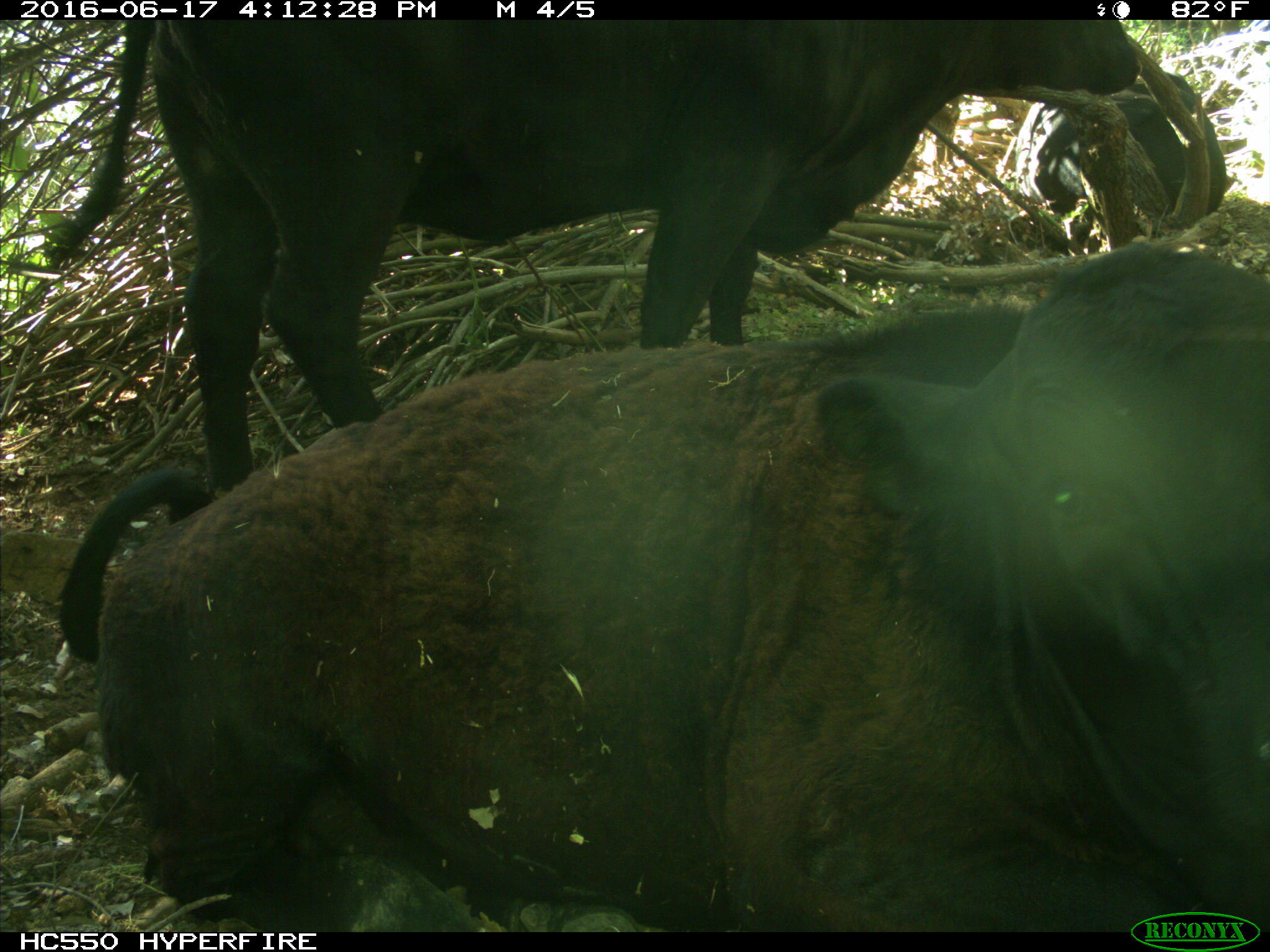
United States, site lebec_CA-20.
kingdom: Animalia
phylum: Chordata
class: Mammalia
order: Artiodactyla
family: Bovidae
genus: Bos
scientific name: Bos taurus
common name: domestic cow